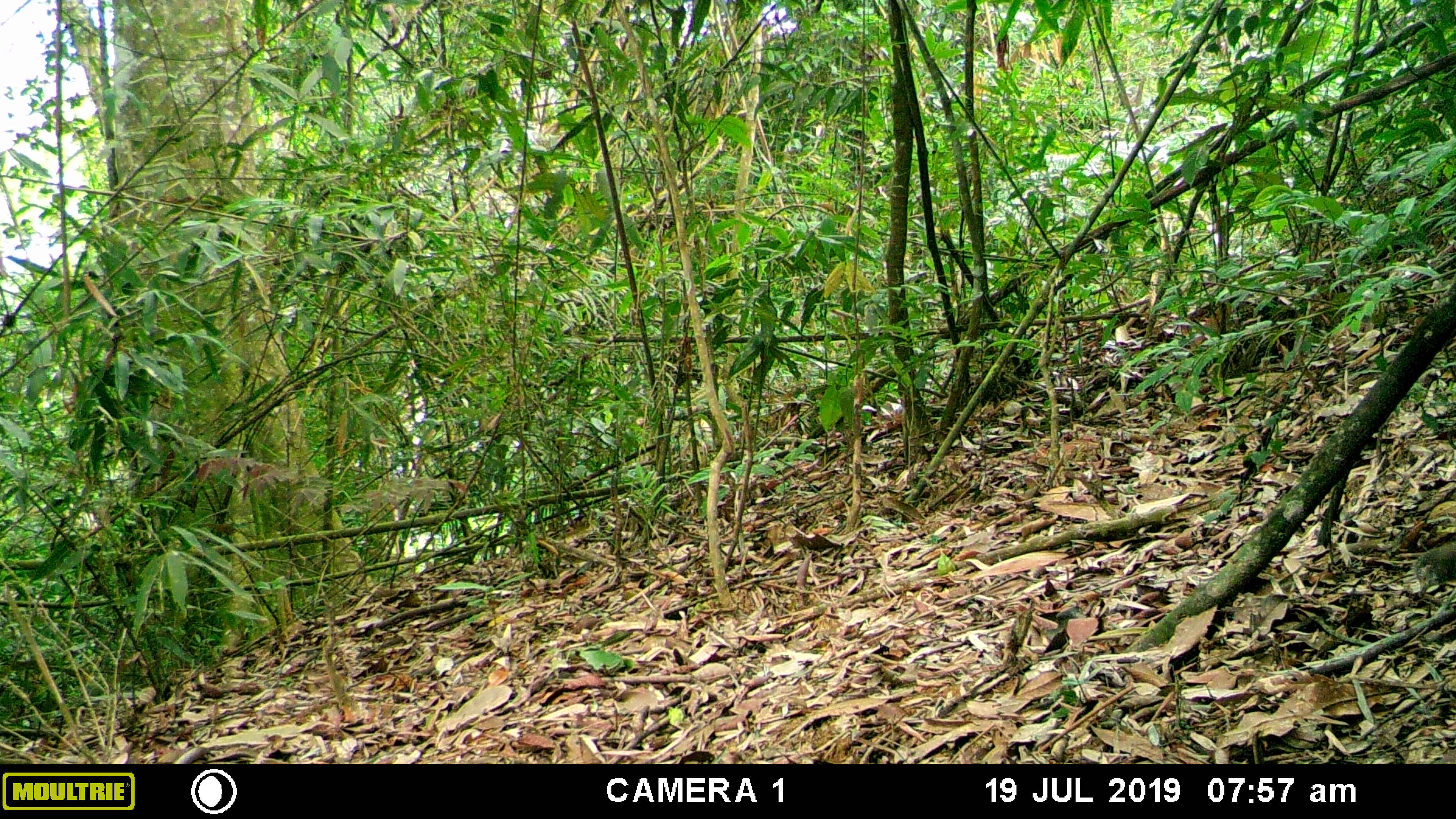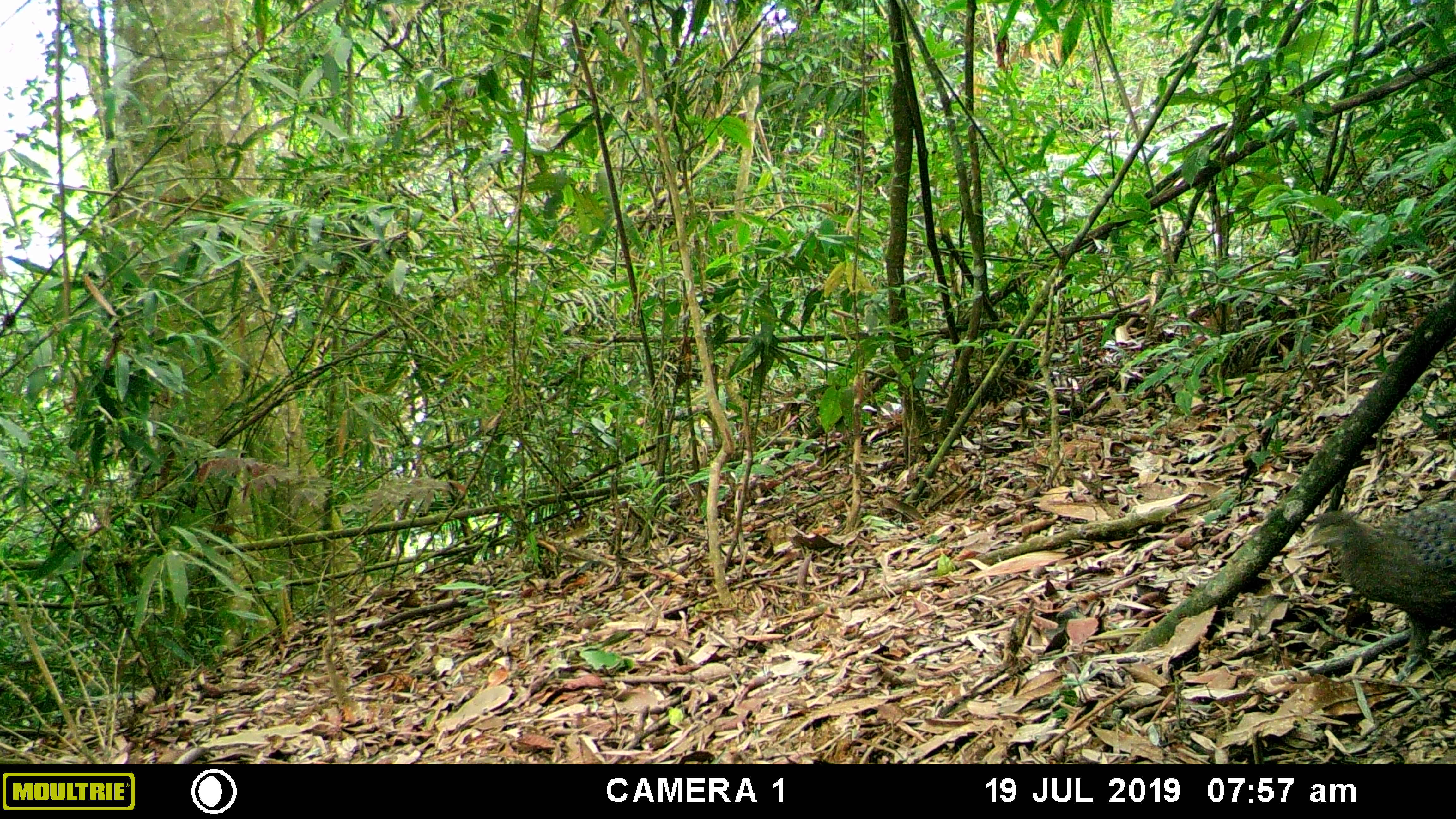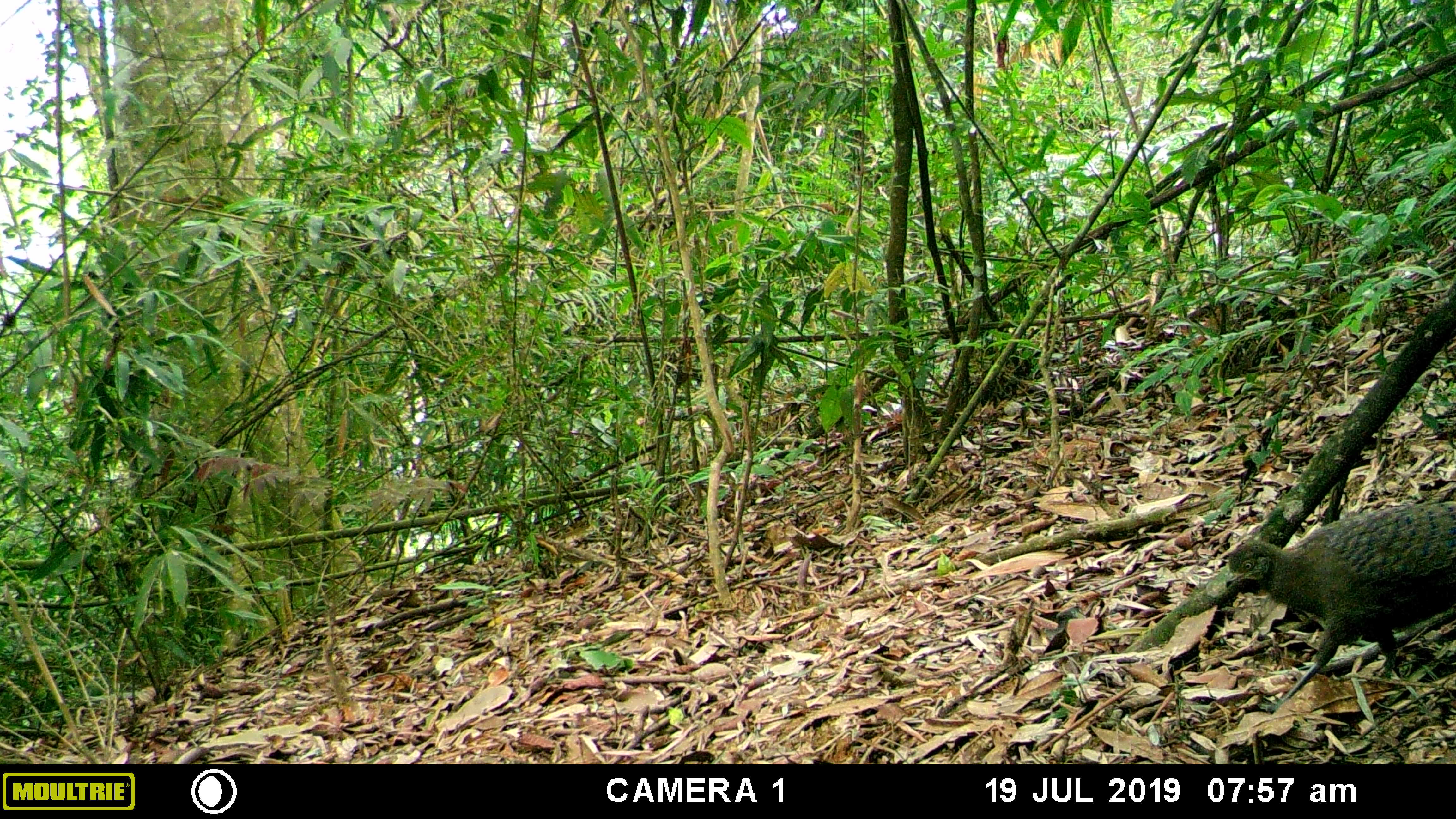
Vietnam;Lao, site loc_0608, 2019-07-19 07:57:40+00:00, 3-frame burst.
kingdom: Animalia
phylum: Chordata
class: Aves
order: Galliformes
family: Phasianidae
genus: Polyplectron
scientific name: Polyplectron bicalcaratum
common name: gray peacock-pheasant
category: grey peacock pheasant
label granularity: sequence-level